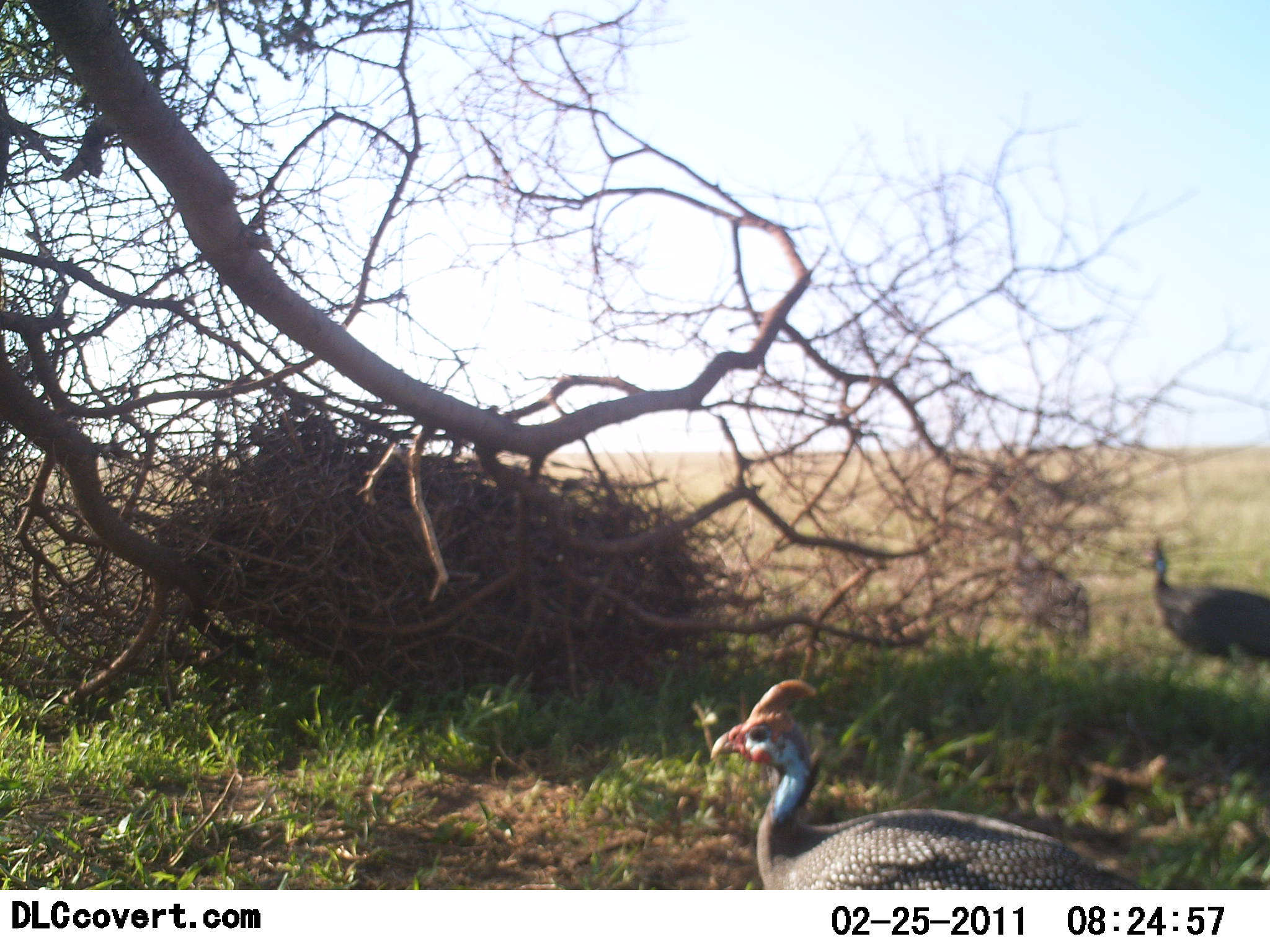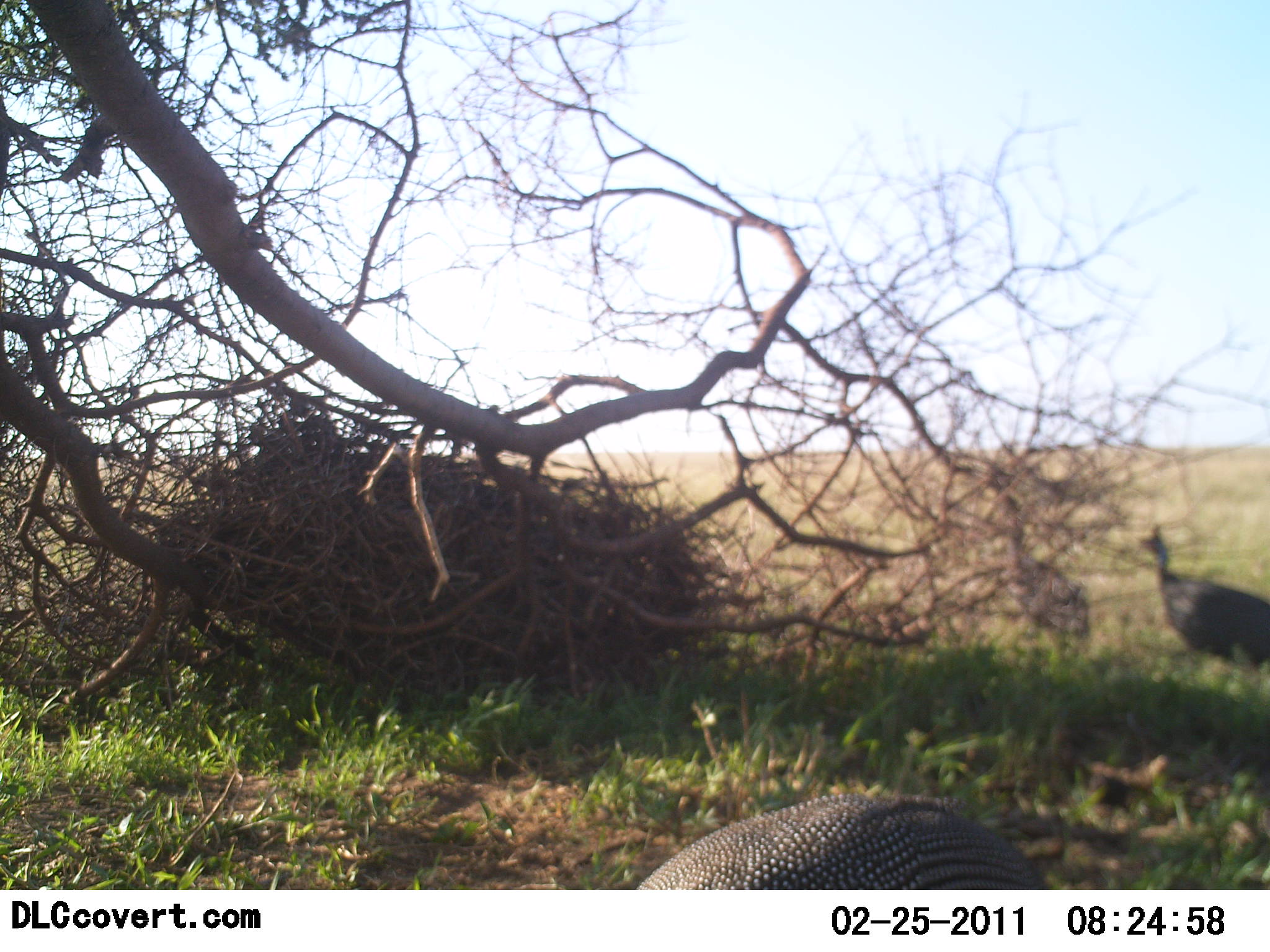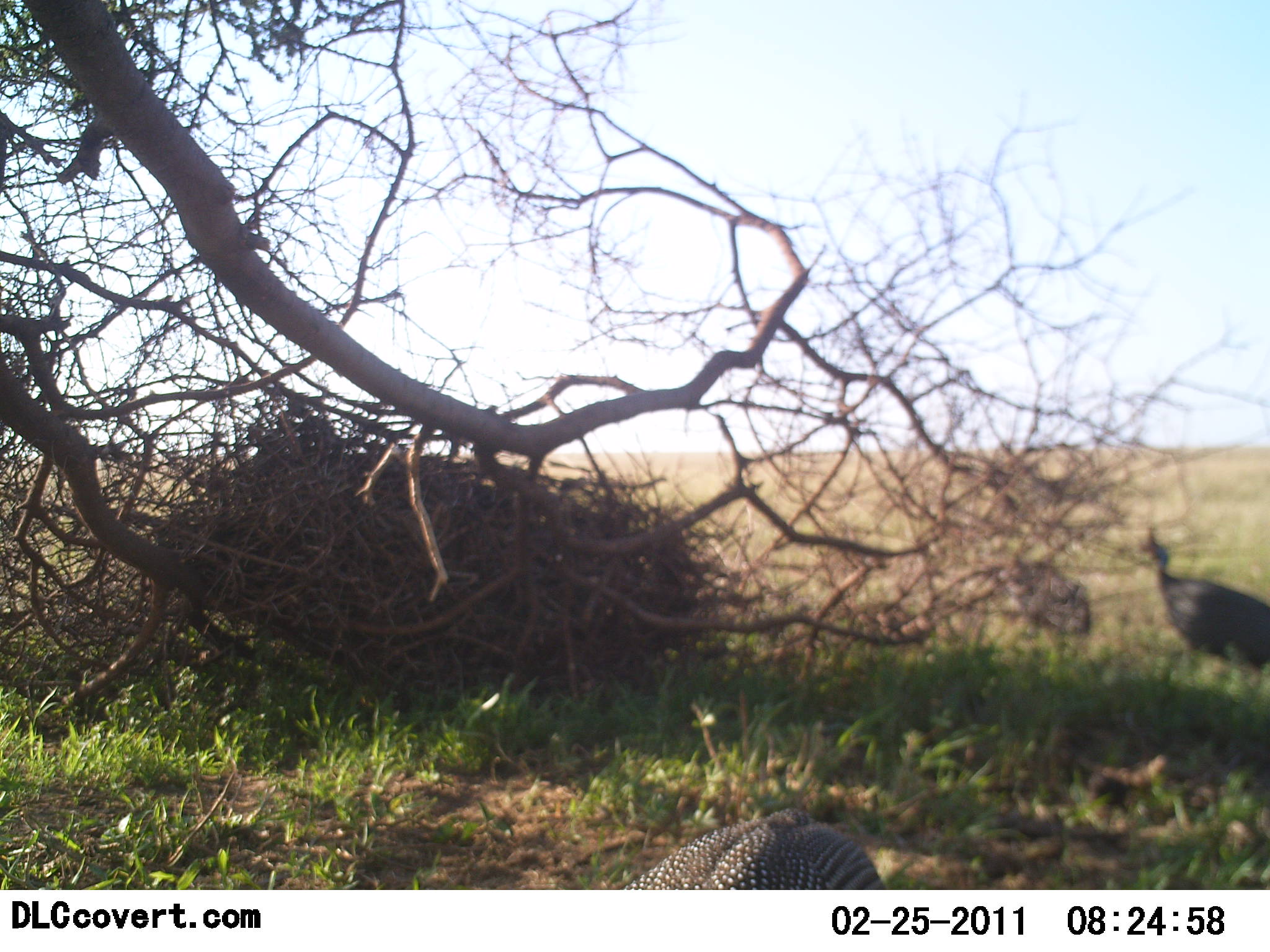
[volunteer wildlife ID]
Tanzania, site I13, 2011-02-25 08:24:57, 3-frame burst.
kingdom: Animalia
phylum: Chordata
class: Aves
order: Galliformes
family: Numididae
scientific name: Numididae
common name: guinea fowl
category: guineafowl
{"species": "guineafowl (guinea fowl) (Numididae)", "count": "3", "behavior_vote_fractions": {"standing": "46%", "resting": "8%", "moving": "31%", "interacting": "0%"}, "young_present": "0%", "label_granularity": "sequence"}